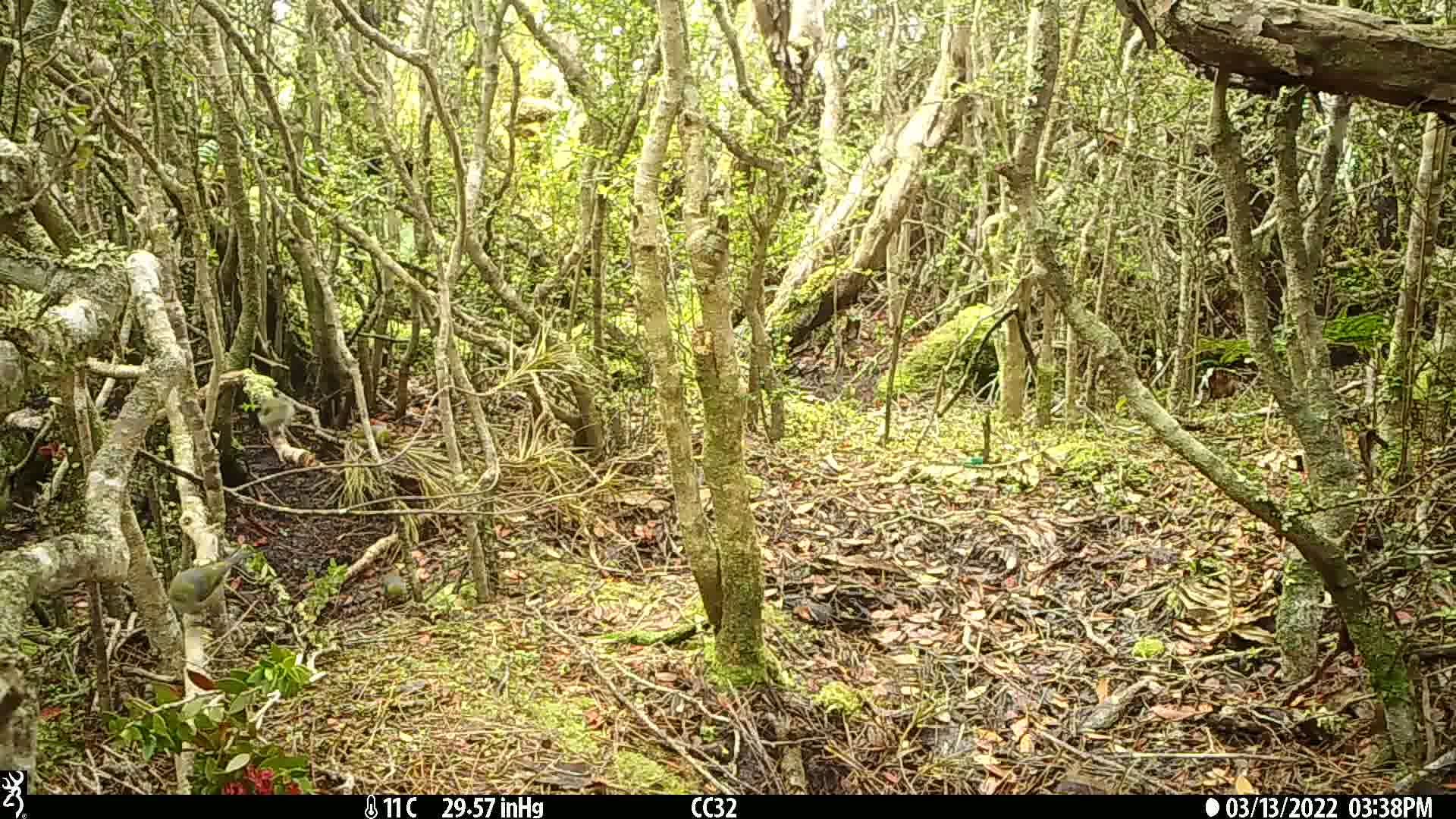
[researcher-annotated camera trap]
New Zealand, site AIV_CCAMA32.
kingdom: Animalia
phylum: Chordata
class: Aves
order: Passeriformes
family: Zosteropidae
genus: Zosterops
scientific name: Zosterops lateralis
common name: silvereye